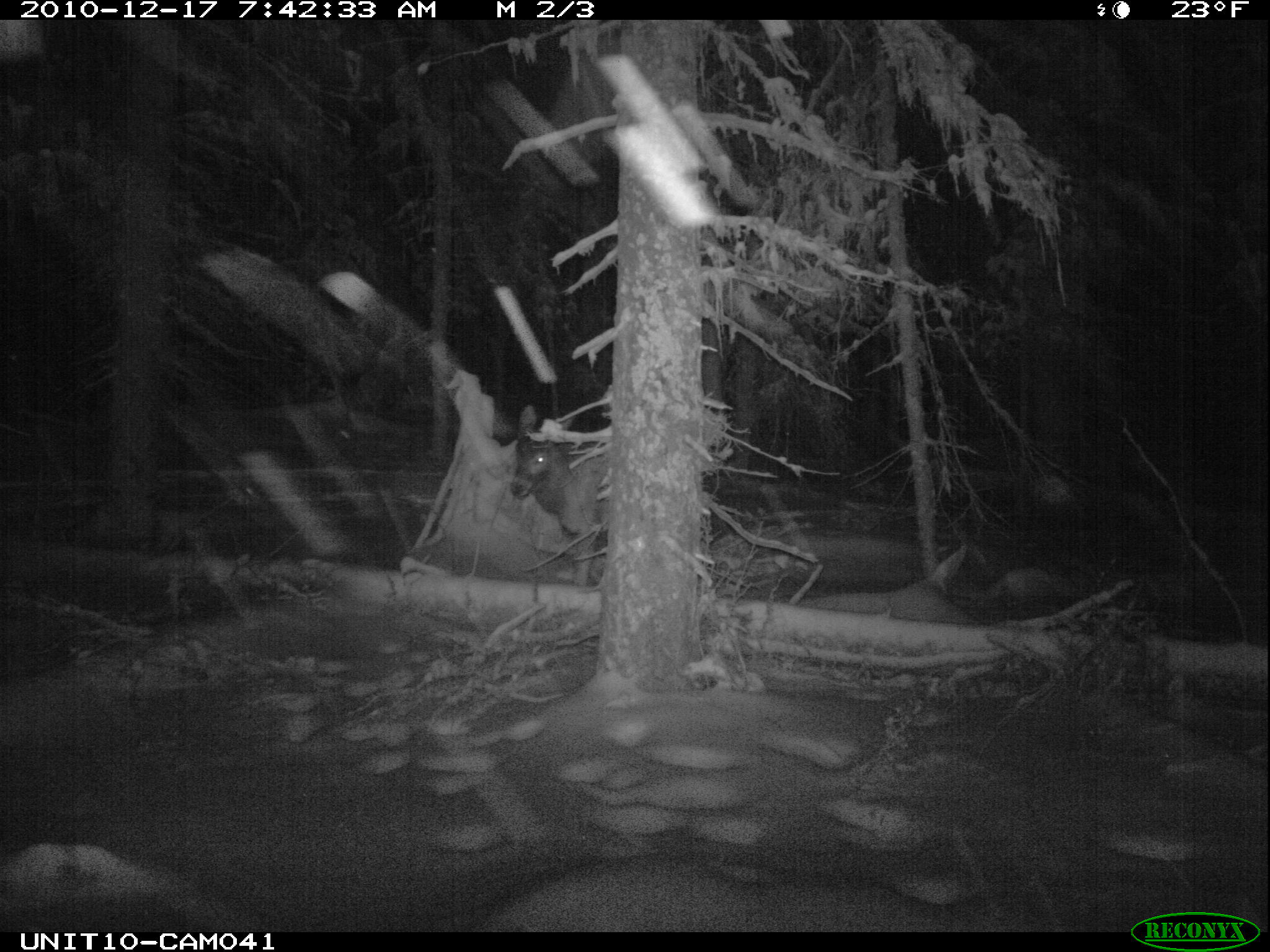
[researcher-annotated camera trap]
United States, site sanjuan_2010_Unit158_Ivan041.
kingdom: Animalia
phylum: Chordata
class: Mammalia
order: Artiodactyla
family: Cervidae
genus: Cervus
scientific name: Cervus elaphus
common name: red deer